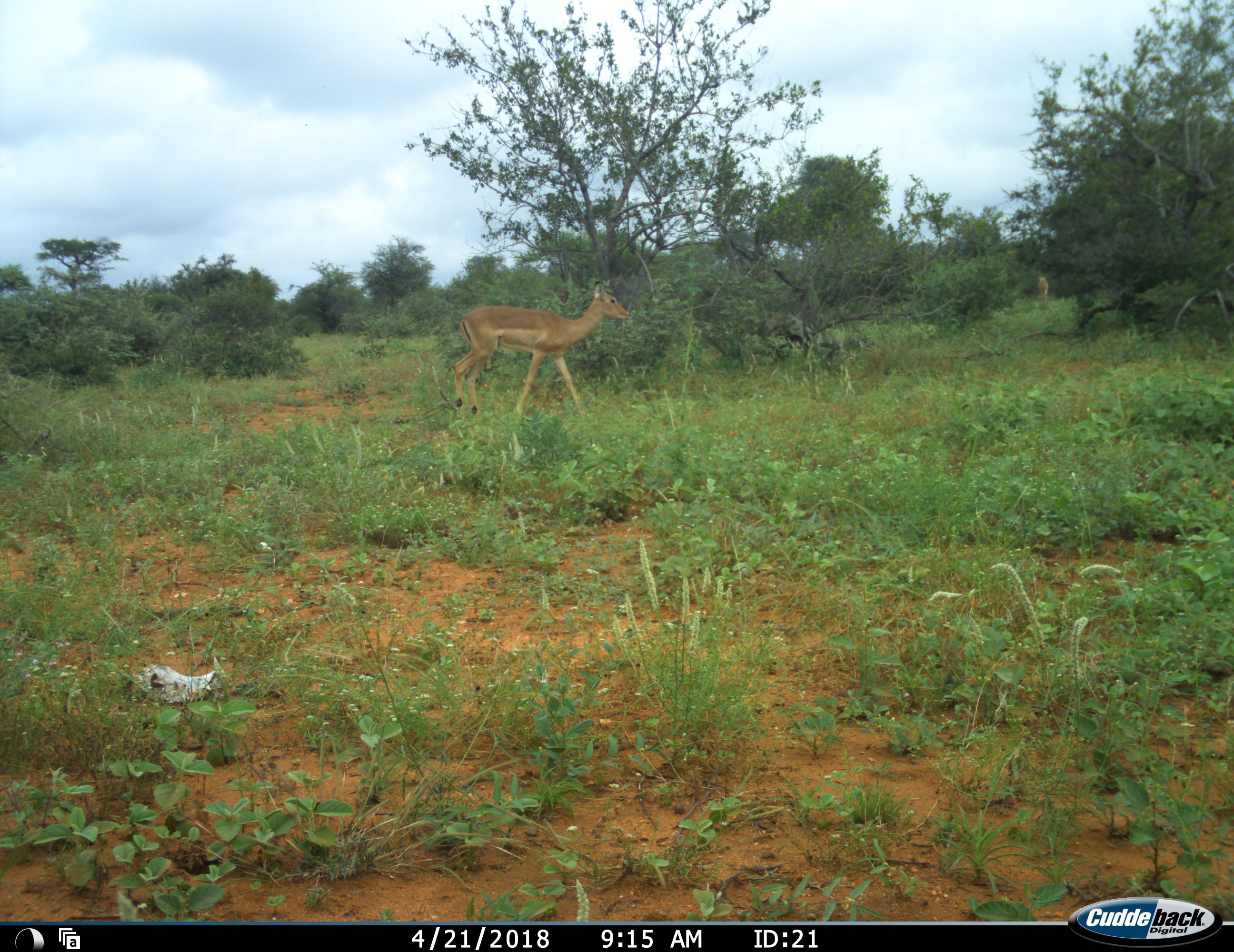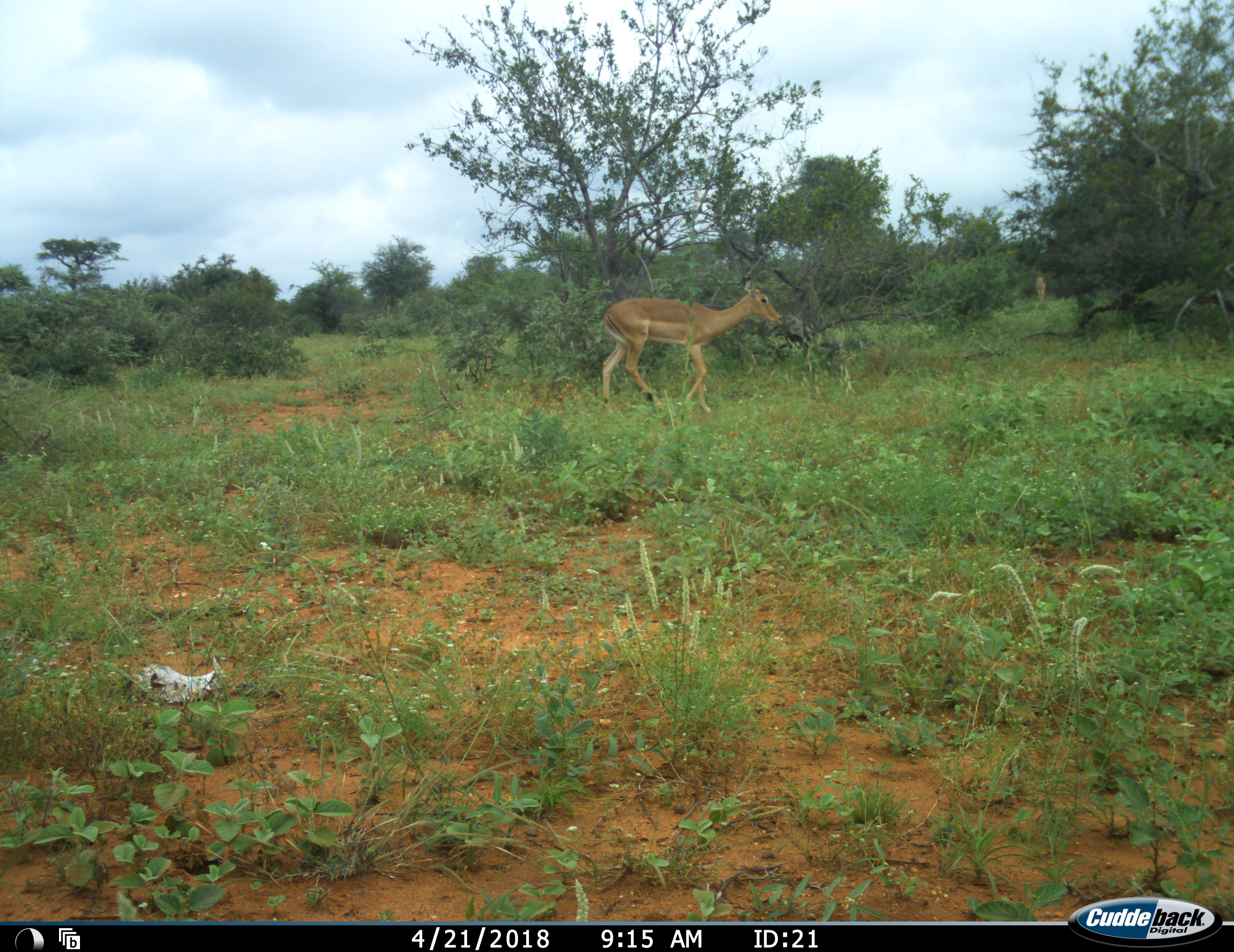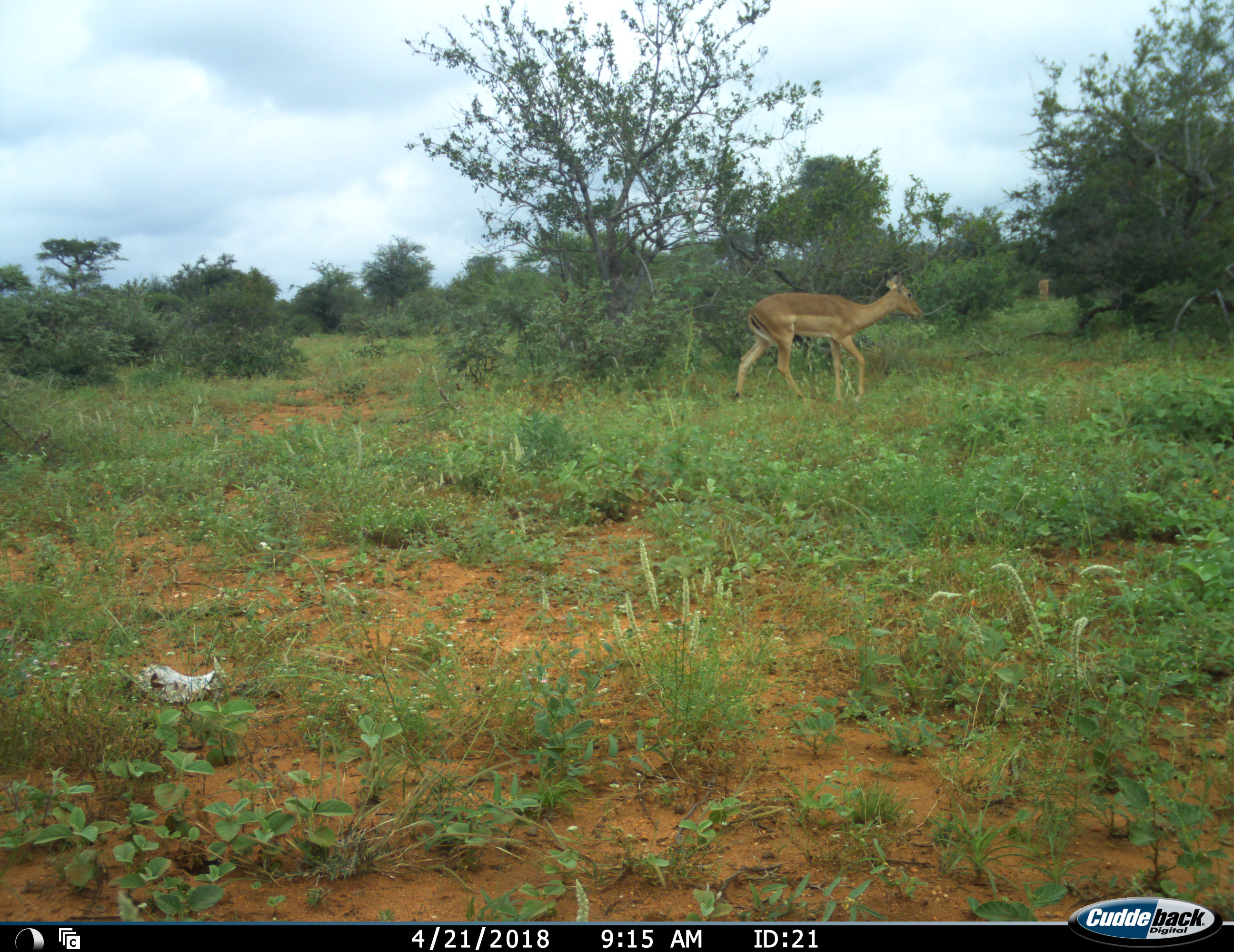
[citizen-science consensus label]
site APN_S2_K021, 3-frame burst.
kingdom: Animalia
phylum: Chordata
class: Mammalia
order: Artiodactyla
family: Bovidae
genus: Aepyceros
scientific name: Aepyceros melampus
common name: impala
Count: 2.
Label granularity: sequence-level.